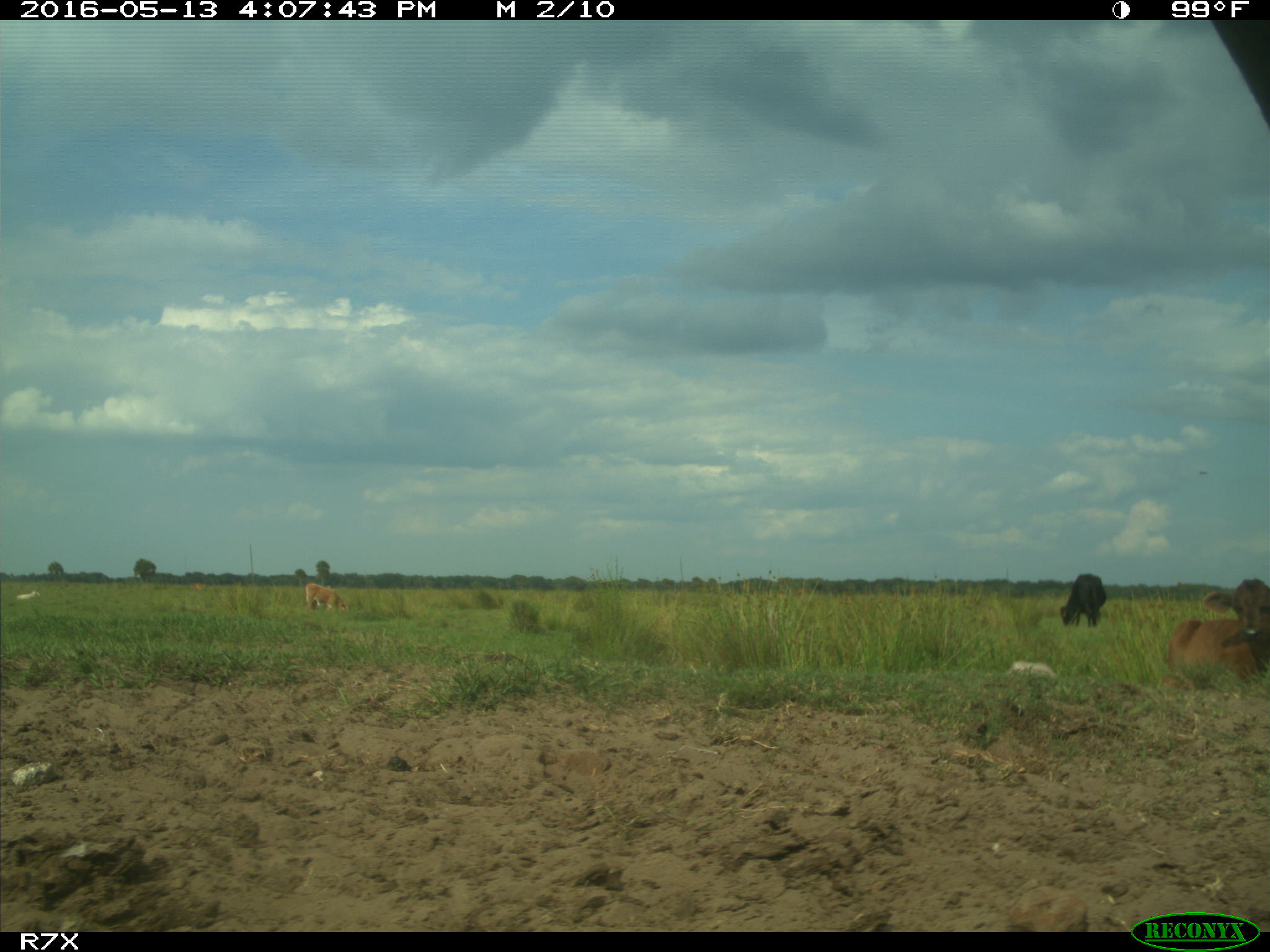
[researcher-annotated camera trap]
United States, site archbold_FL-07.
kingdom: Animalia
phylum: Chordata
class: Mammalia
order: Artiodactyla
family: Bovidae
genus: Bos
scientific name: Bos taurus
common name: domestic cow